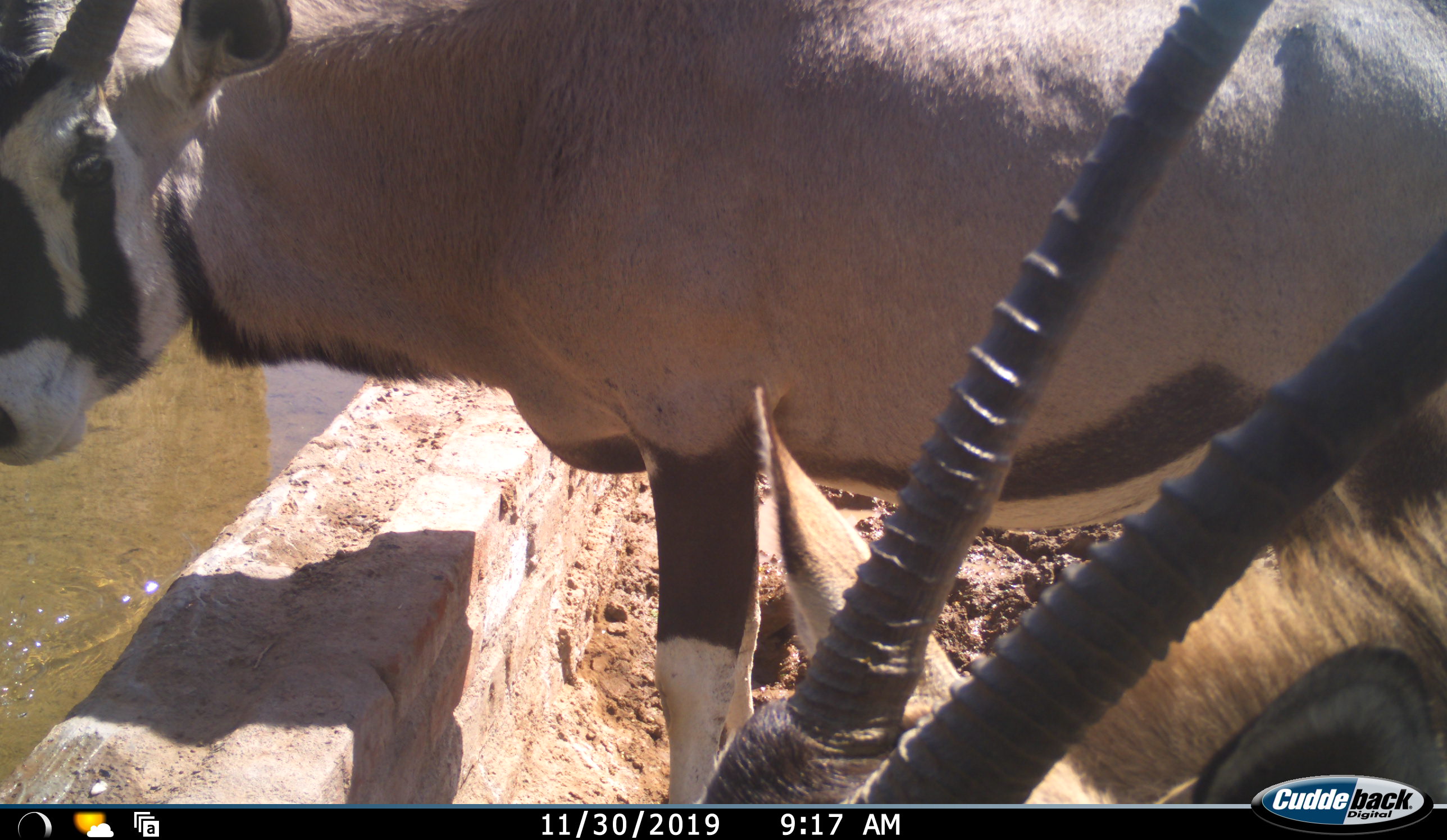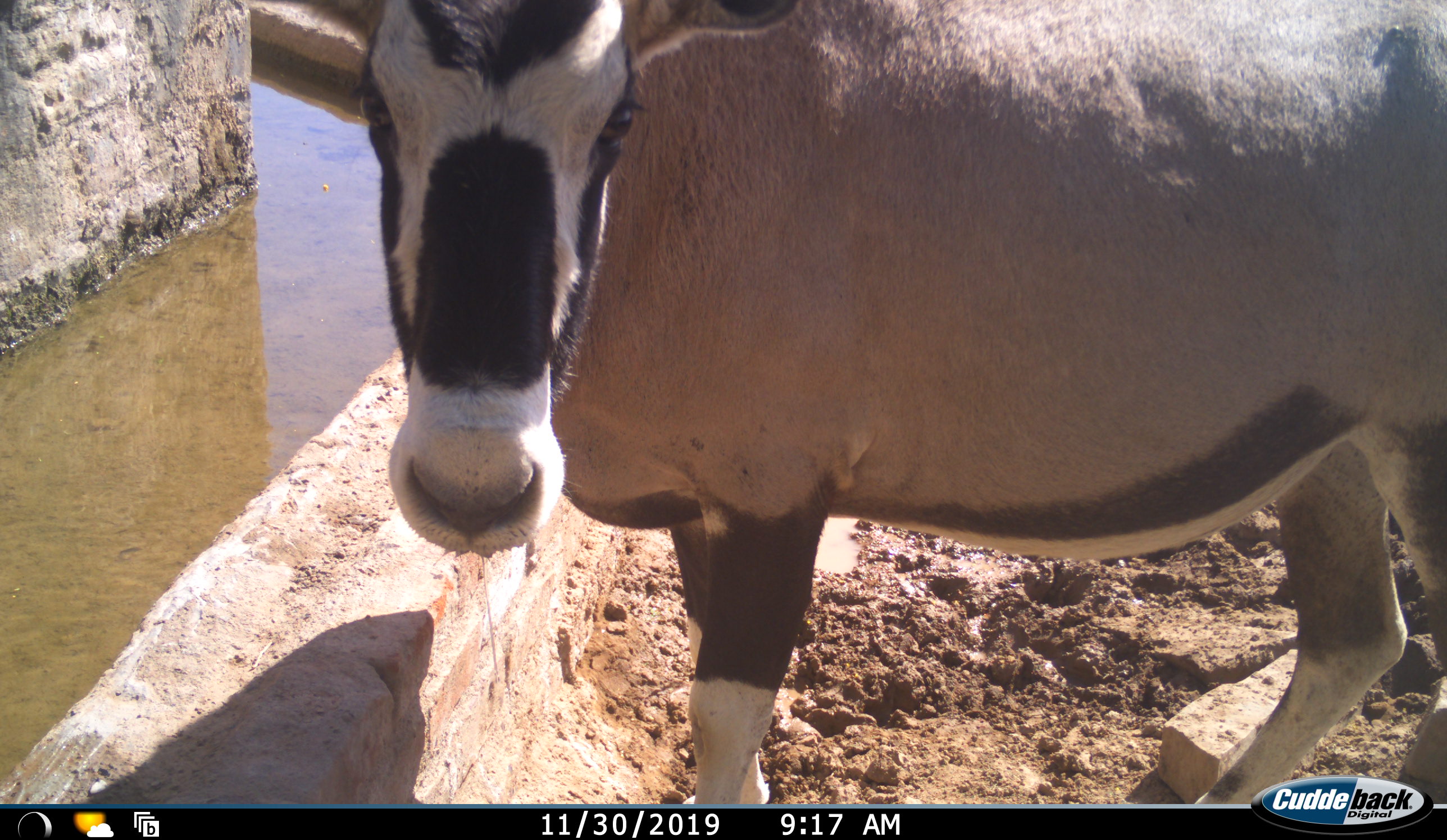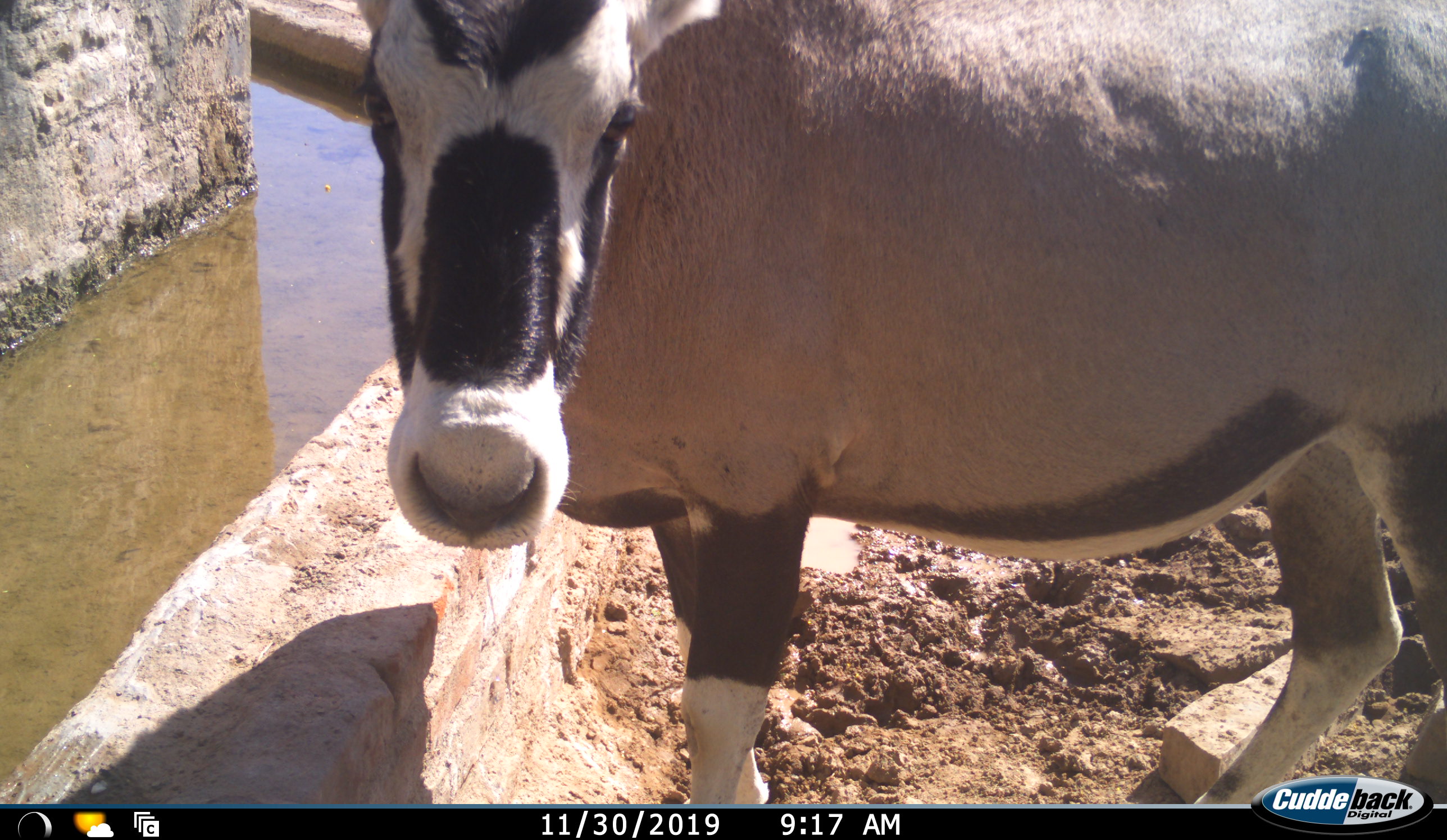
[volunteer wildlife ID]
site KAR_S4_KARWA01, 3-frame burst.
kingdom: Animalia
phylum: Chordata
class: Mammalia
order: Artiodactyla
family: Bovidae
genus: Oryx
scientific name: Oryx gazella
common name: gemsbok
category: oryx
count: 2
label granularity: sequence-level